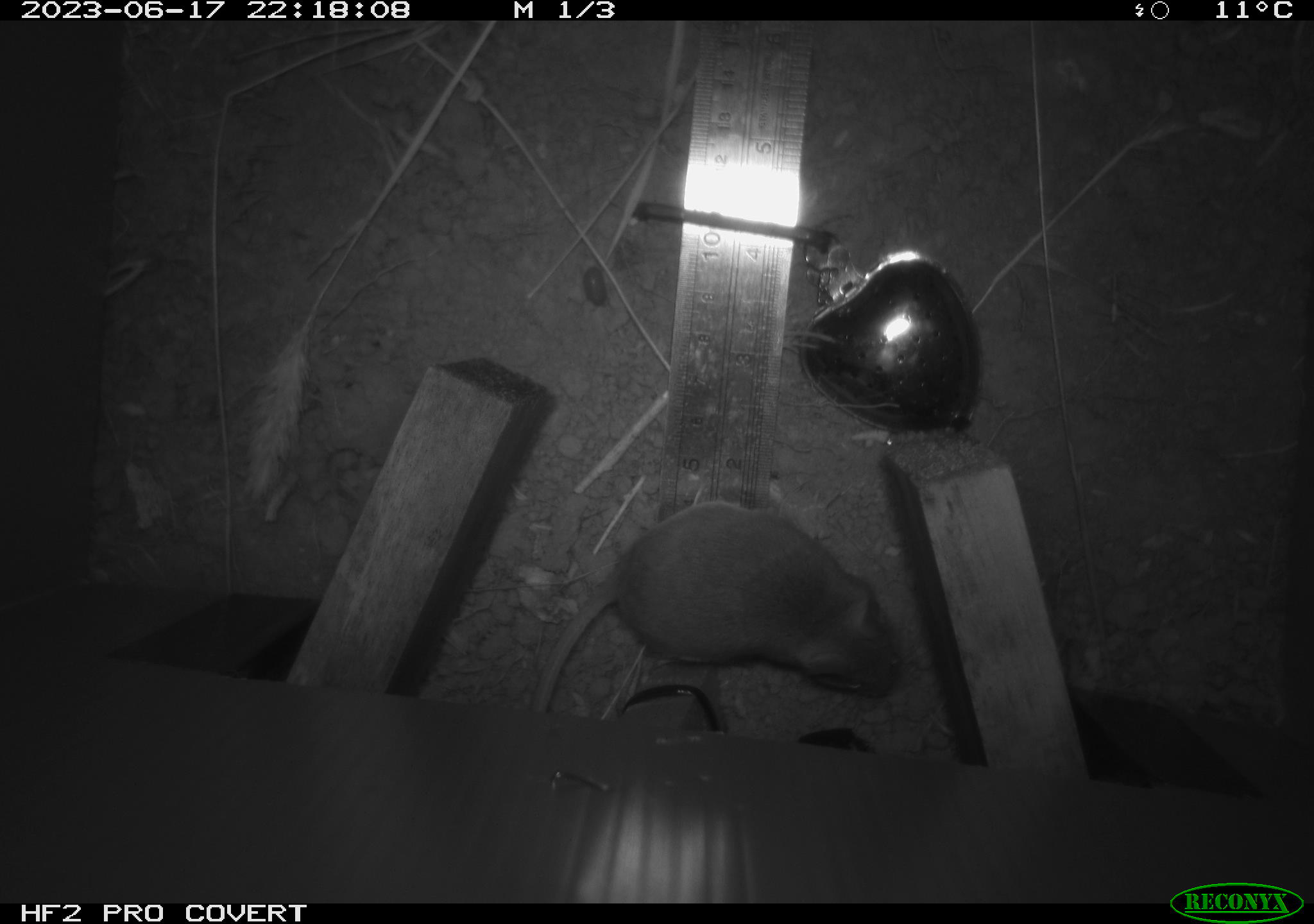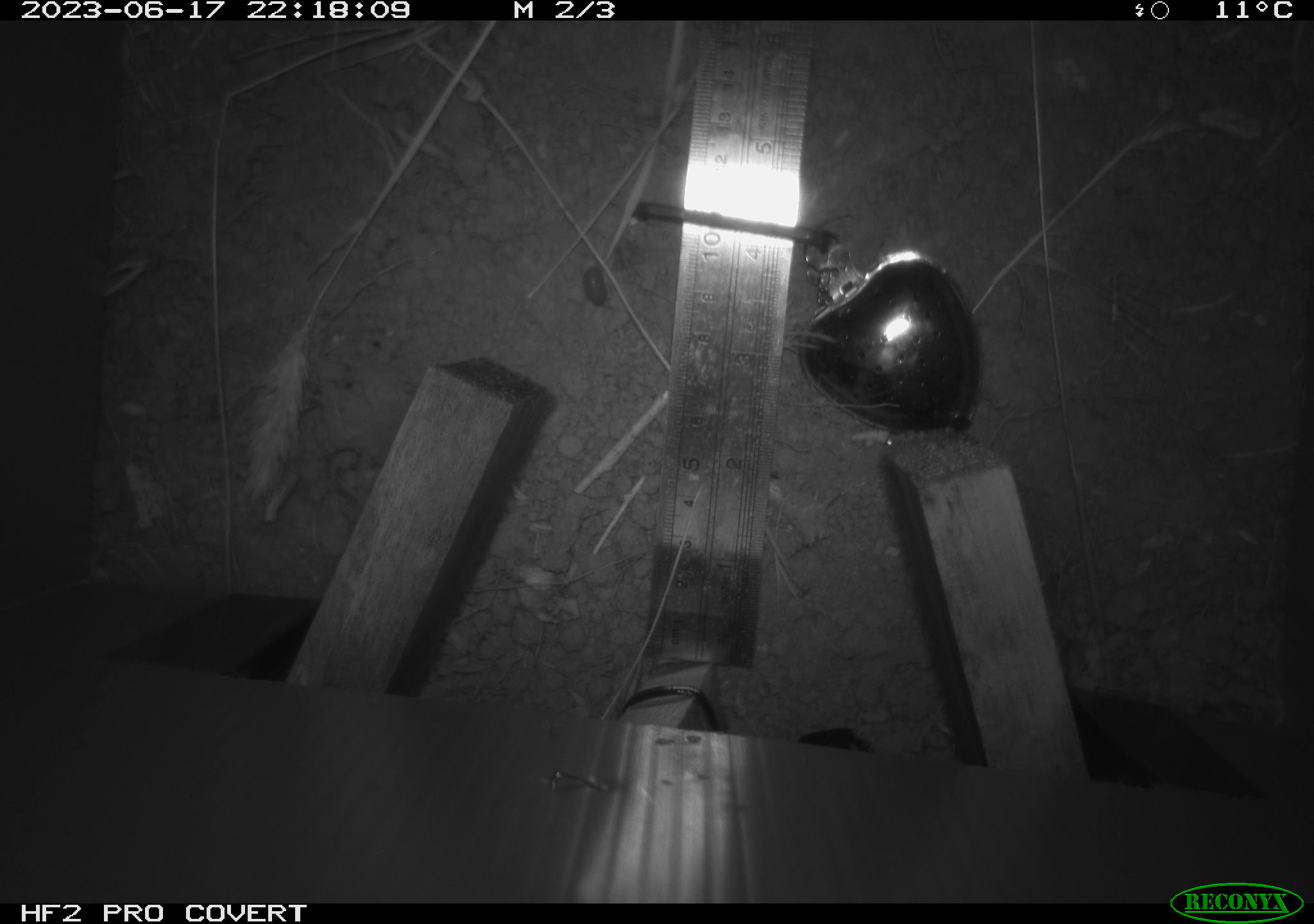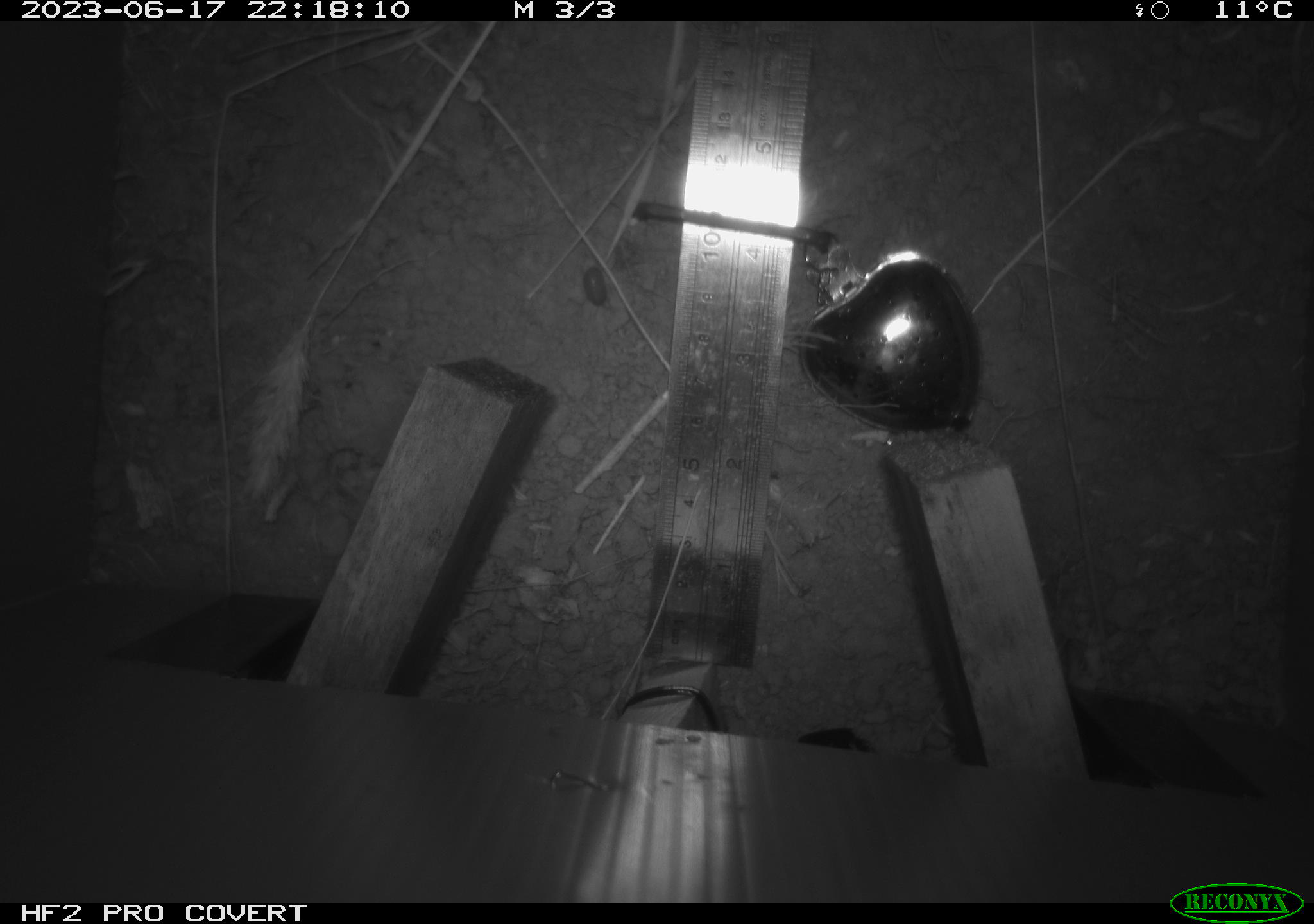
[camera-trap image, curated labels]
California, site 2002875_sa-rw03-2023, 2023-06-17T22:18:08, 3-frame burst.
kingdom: Animalia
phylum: Chordata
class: Mammalia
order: Rodentia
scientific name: Rodentia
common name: mouse species